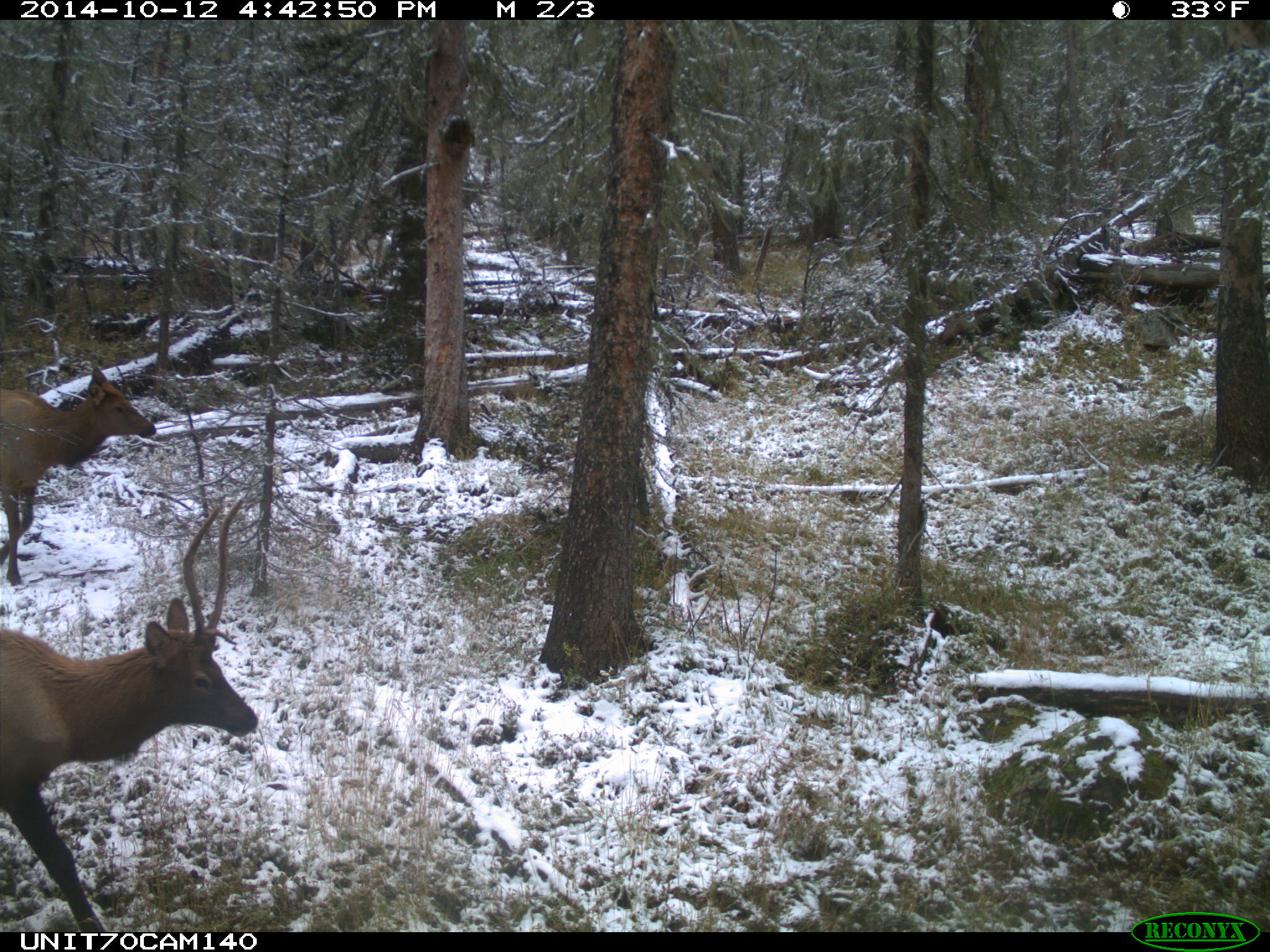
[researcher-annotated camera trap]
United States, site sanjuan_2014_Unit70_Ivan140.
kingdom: Animalia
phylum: Chordata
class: Mammalia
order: Artiodactyla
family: Cervidae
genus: Cervus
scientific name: Cervus elaphus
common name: red deer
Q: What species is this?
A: Cervus elaphus (red deer).